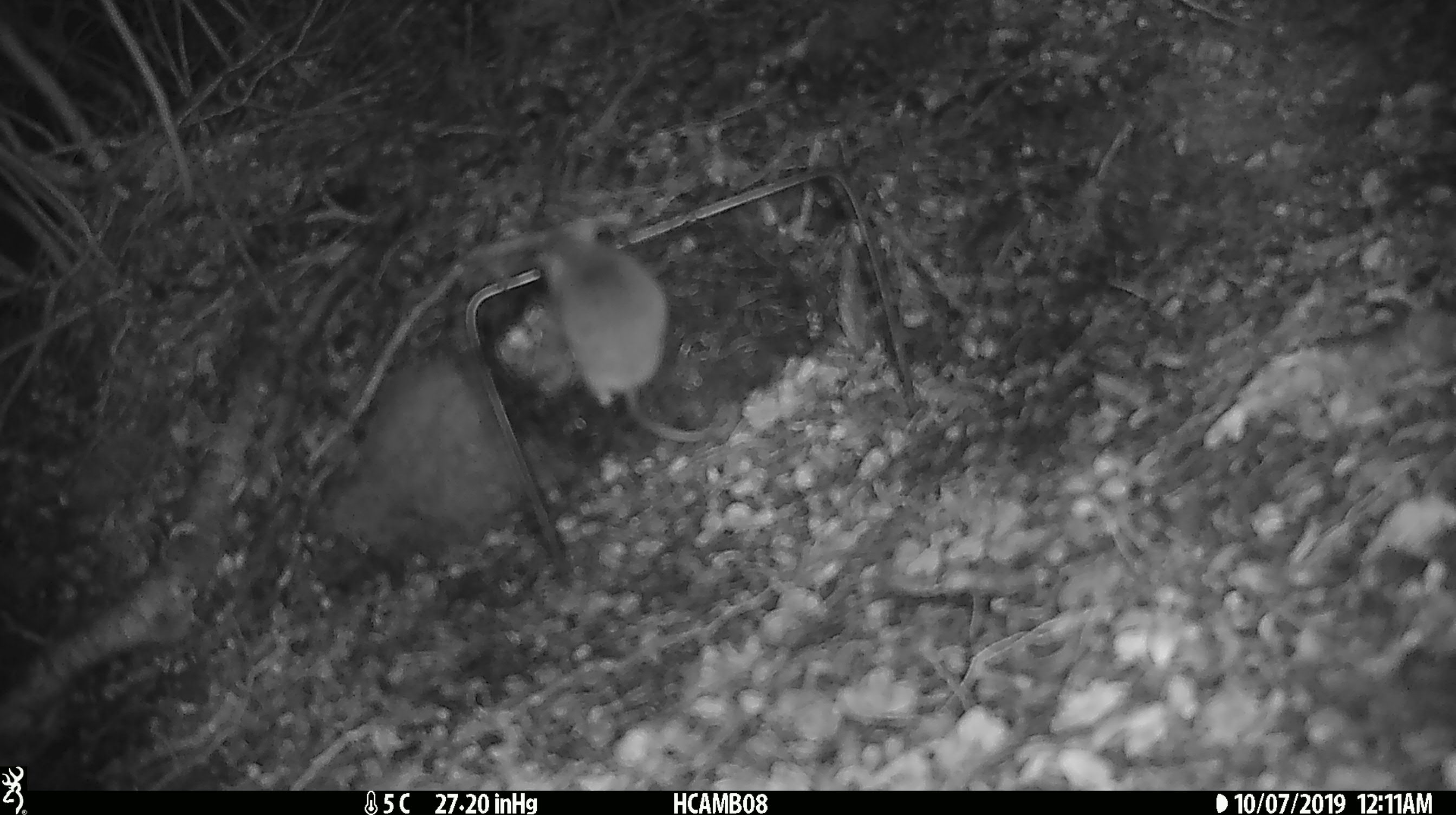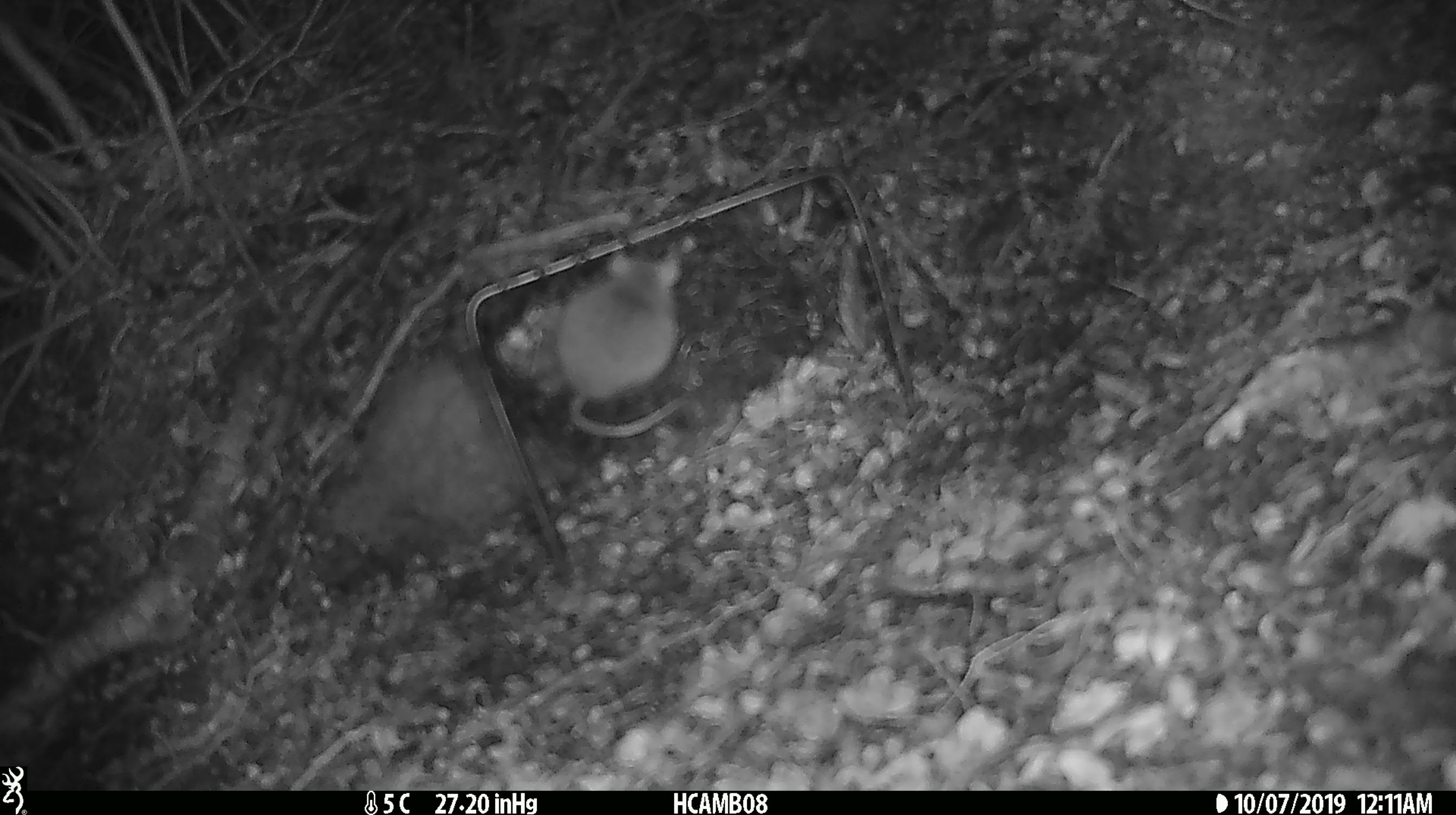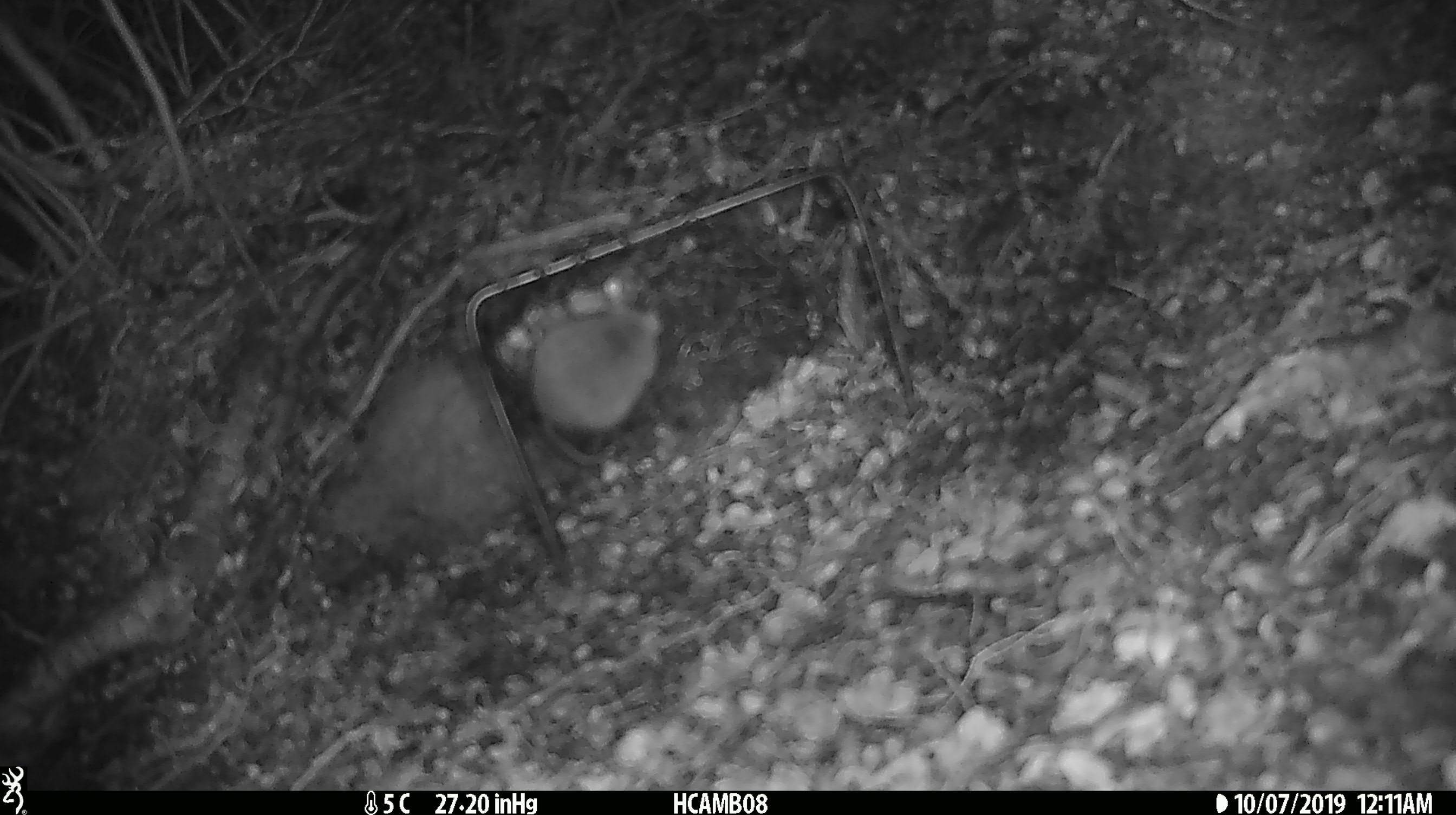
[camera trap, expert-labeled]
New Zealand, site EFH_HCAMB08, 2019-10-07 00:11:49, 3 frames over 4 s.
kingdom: Animalia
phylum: Chordata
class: Mammalia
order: Rodentia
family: Muridae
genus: Mus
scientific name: Mus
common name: mouse